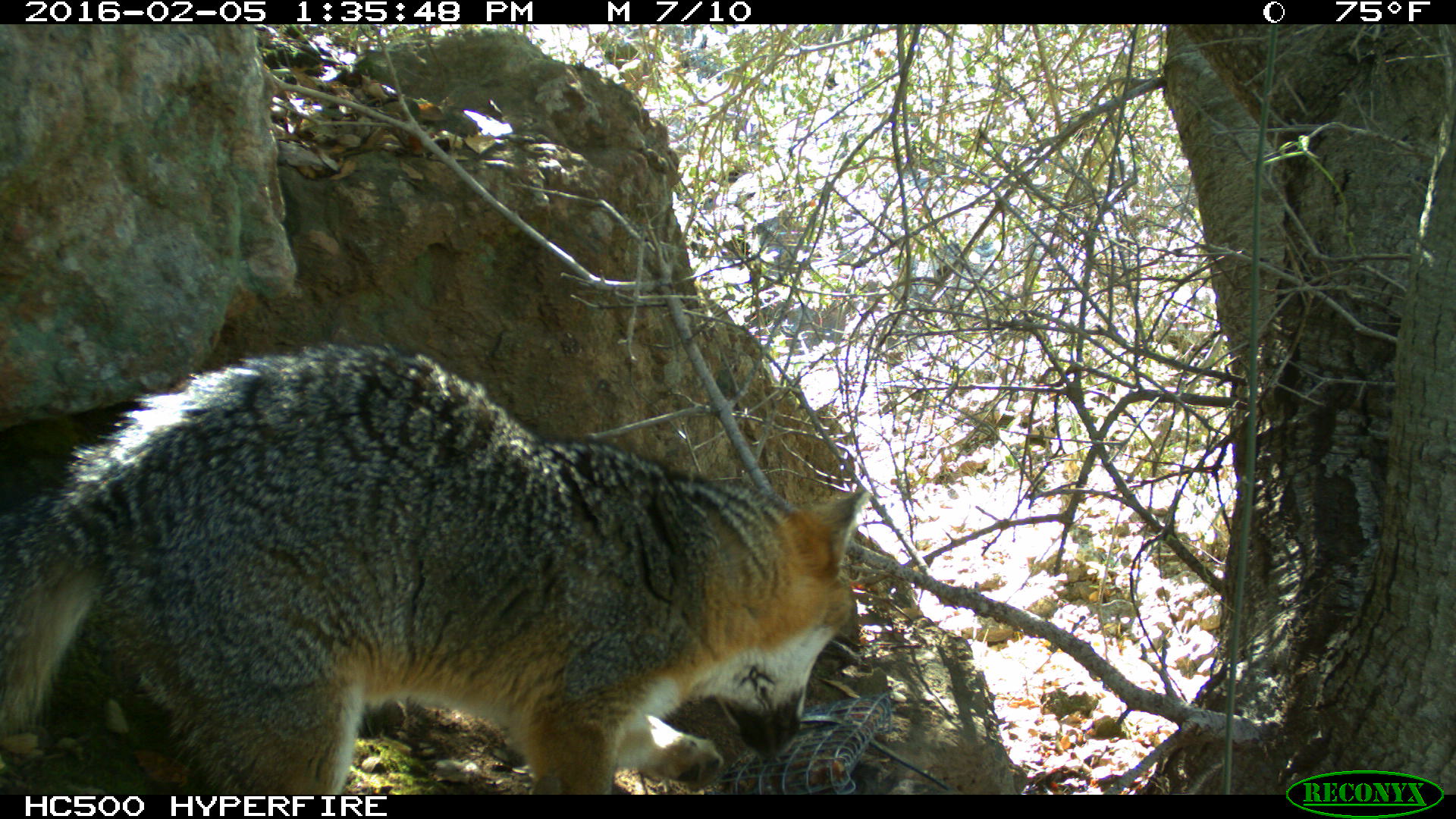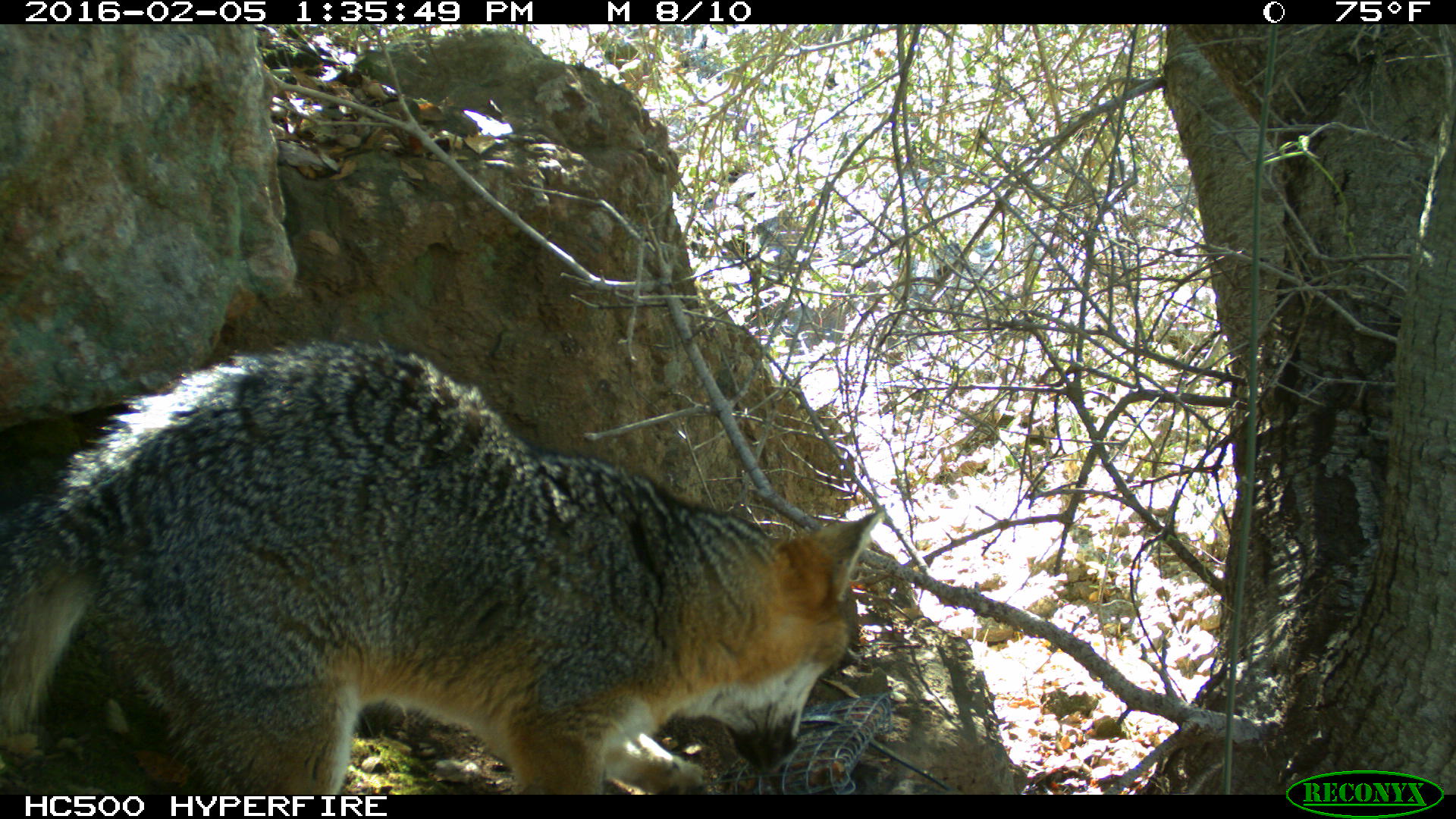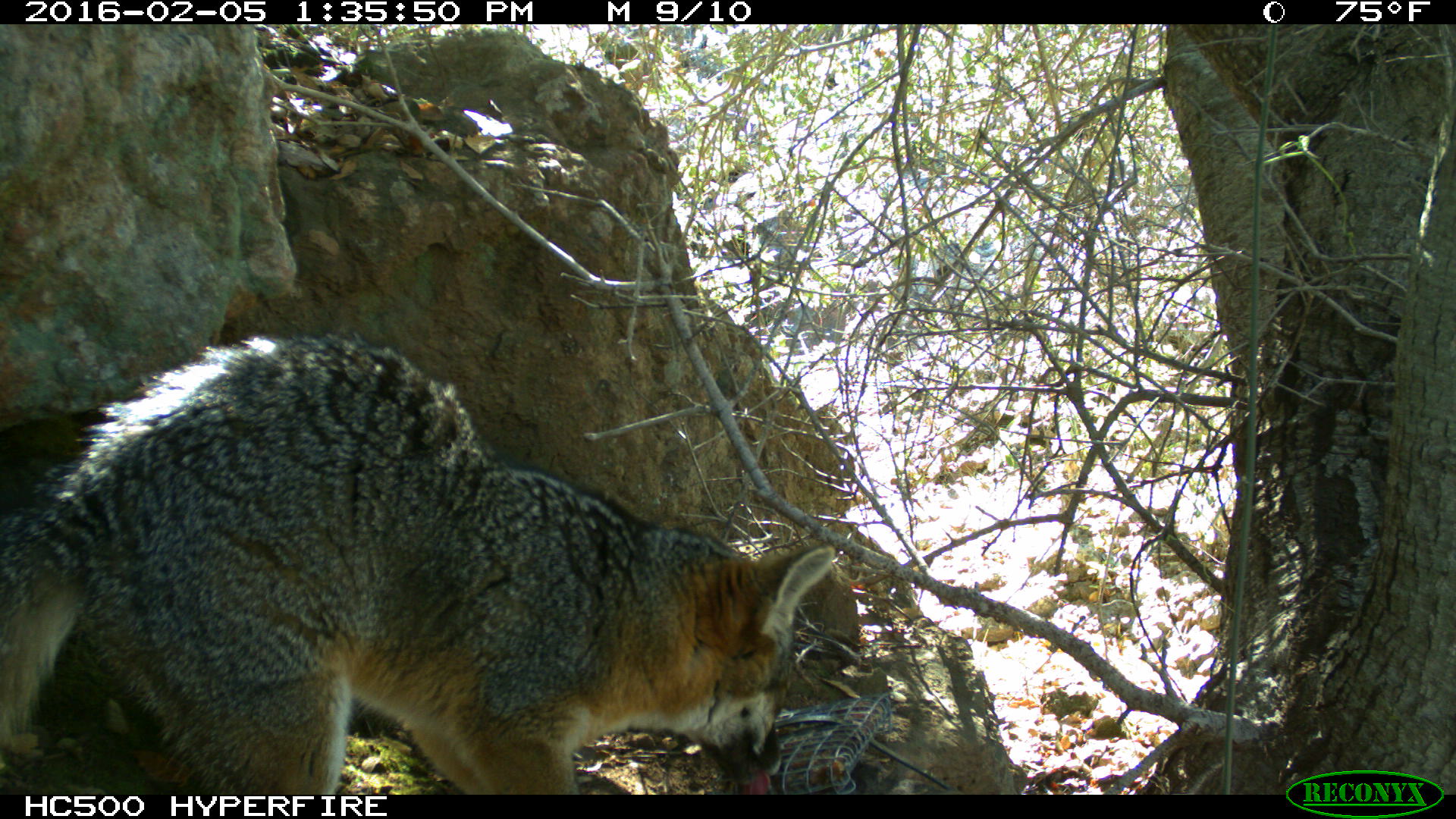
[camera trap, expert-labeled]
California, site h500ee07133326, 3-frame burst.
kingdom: Animalia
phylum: Chordata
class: Mammalia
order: Carnivora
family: Canidae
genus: Urocyon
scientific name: Urocyon littoralis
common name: island fox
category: fox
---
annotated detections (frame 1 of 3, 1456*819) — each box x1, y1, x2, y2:
fox: 0, 337, 872, 794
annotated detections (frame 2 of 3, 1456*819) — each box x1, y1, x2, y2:
fox: 0, 336, 883, 794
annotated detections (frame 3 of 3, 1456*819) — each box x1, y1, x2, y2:
fox: 0, 331, 833, 794